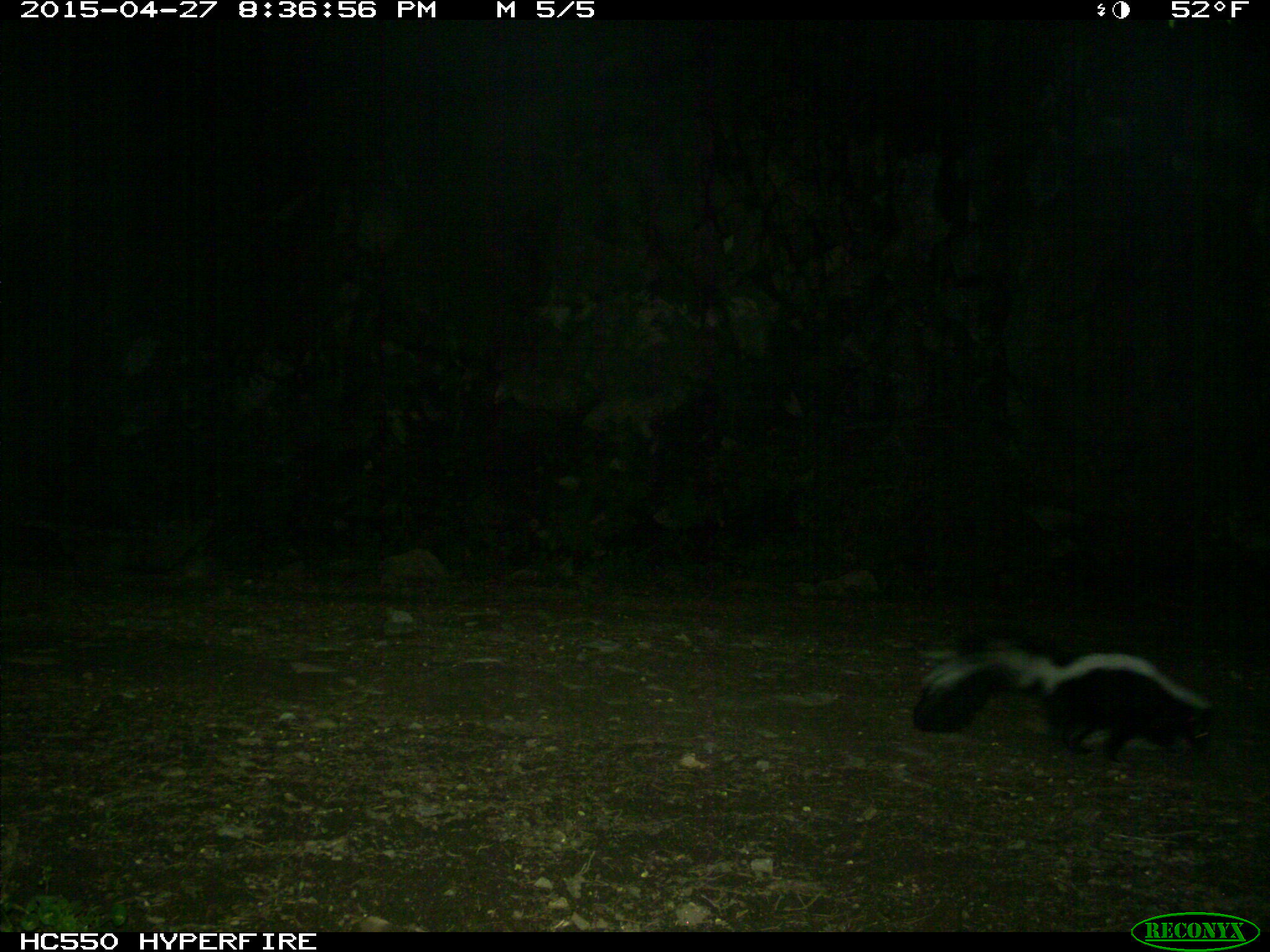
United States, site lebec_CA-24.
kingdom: Animalia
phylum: Chordata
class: Mammalia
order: Carnivora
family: Mephitidae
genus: Mephitis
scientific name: Mephitis mephitis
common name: striped skunk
Mephitis mephitis (striped skunk).